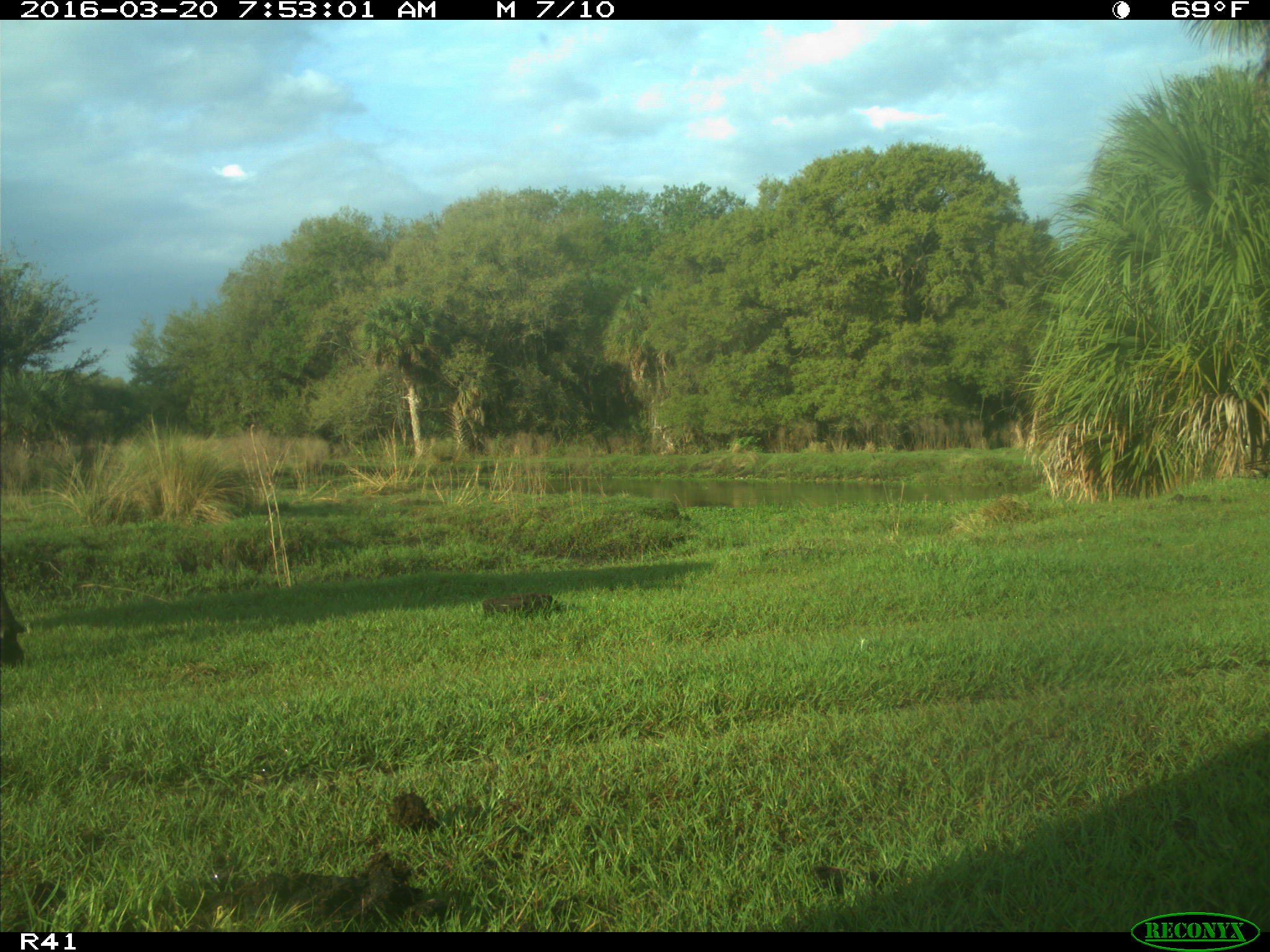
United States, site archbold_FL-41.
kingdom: Animalia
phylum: Chordata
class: Mammalia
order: Artiodactyla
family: Bovidae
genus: Bos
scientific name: Bos taurus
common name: domestic cow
Bos taurus (domestic cow).